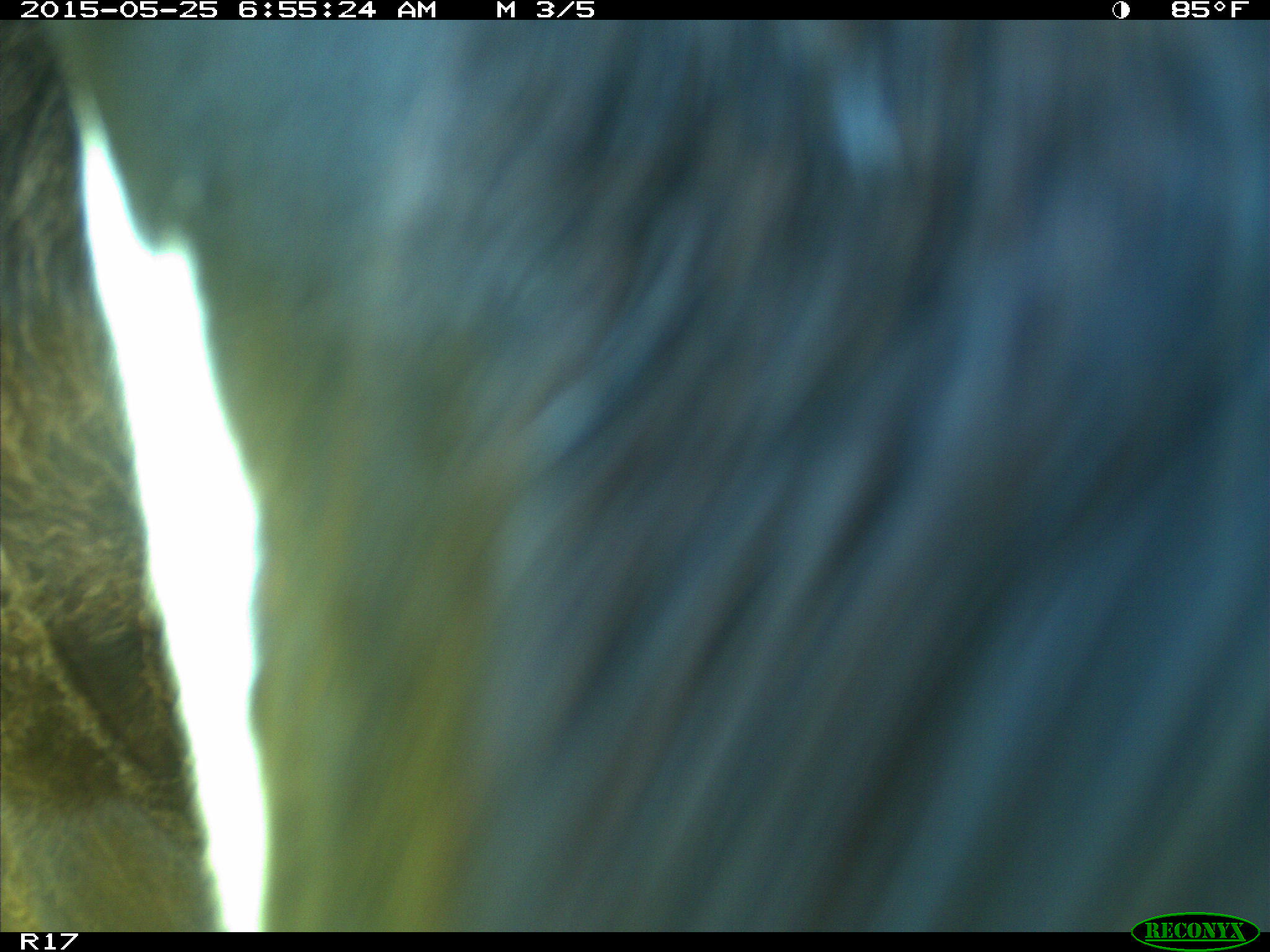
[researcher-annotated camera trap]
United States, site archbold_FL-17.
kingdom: Animalia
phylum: Chordata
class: Mammalia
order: Artiodactyla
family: Bovidae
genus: Bos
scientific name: Bos taurus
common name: domestic cow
Bos taurus (domestic cow).